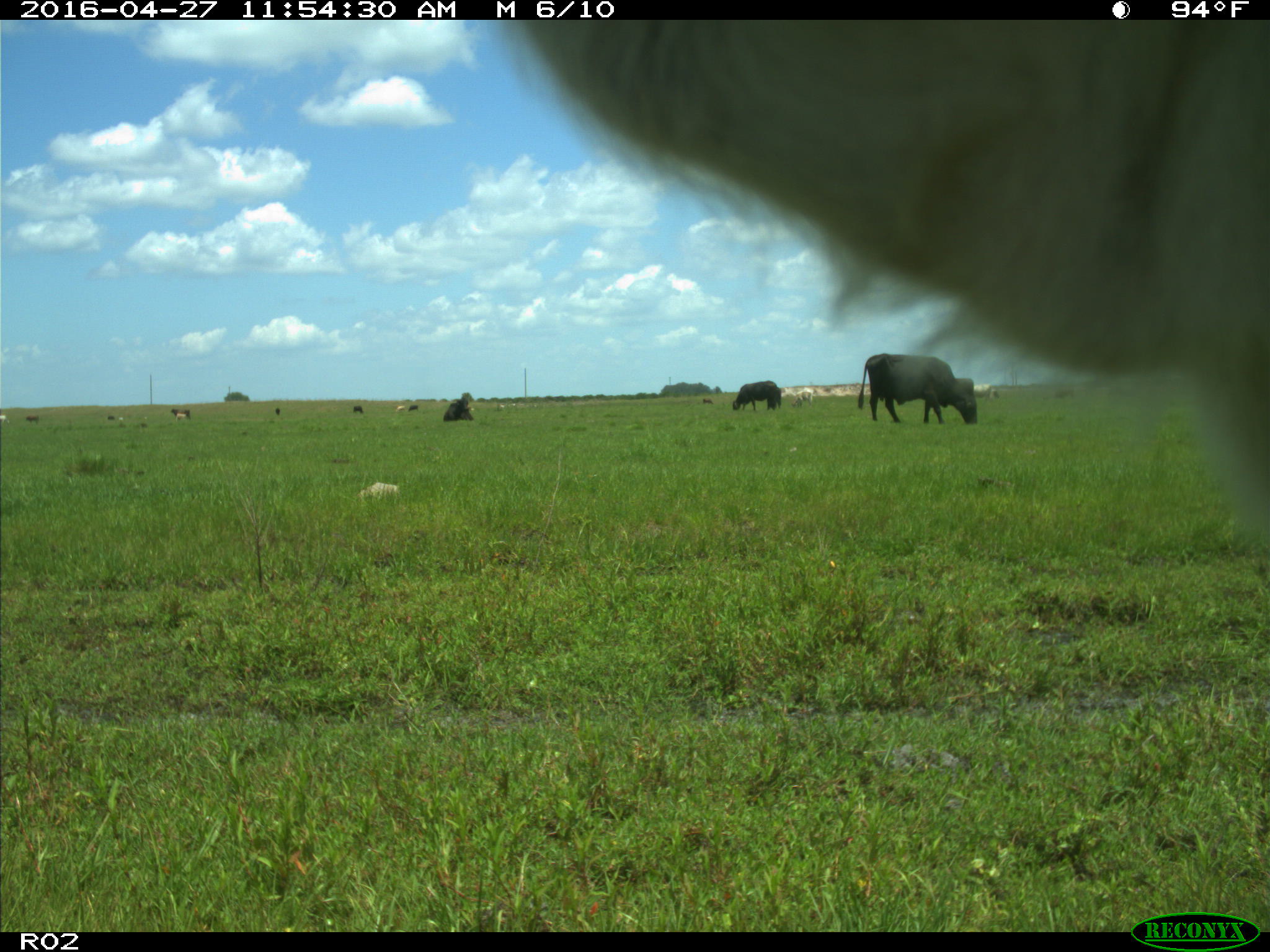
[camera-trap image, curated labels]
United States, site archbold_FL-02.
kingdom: Animalia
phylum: Chordata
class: Mammalia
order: Artiodactyla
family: Bovidae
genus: Bos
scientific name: Bos taurus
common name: domestic cow